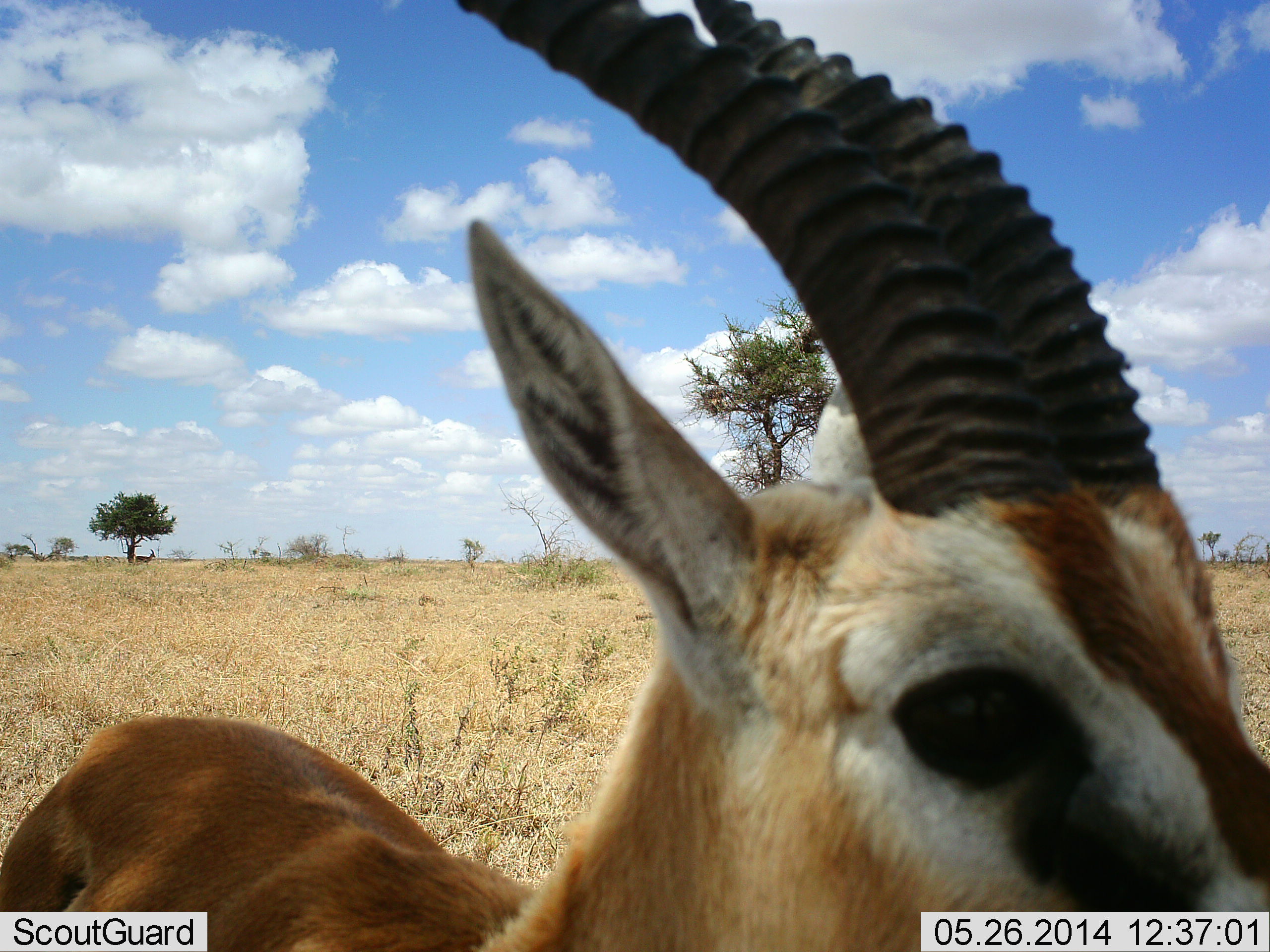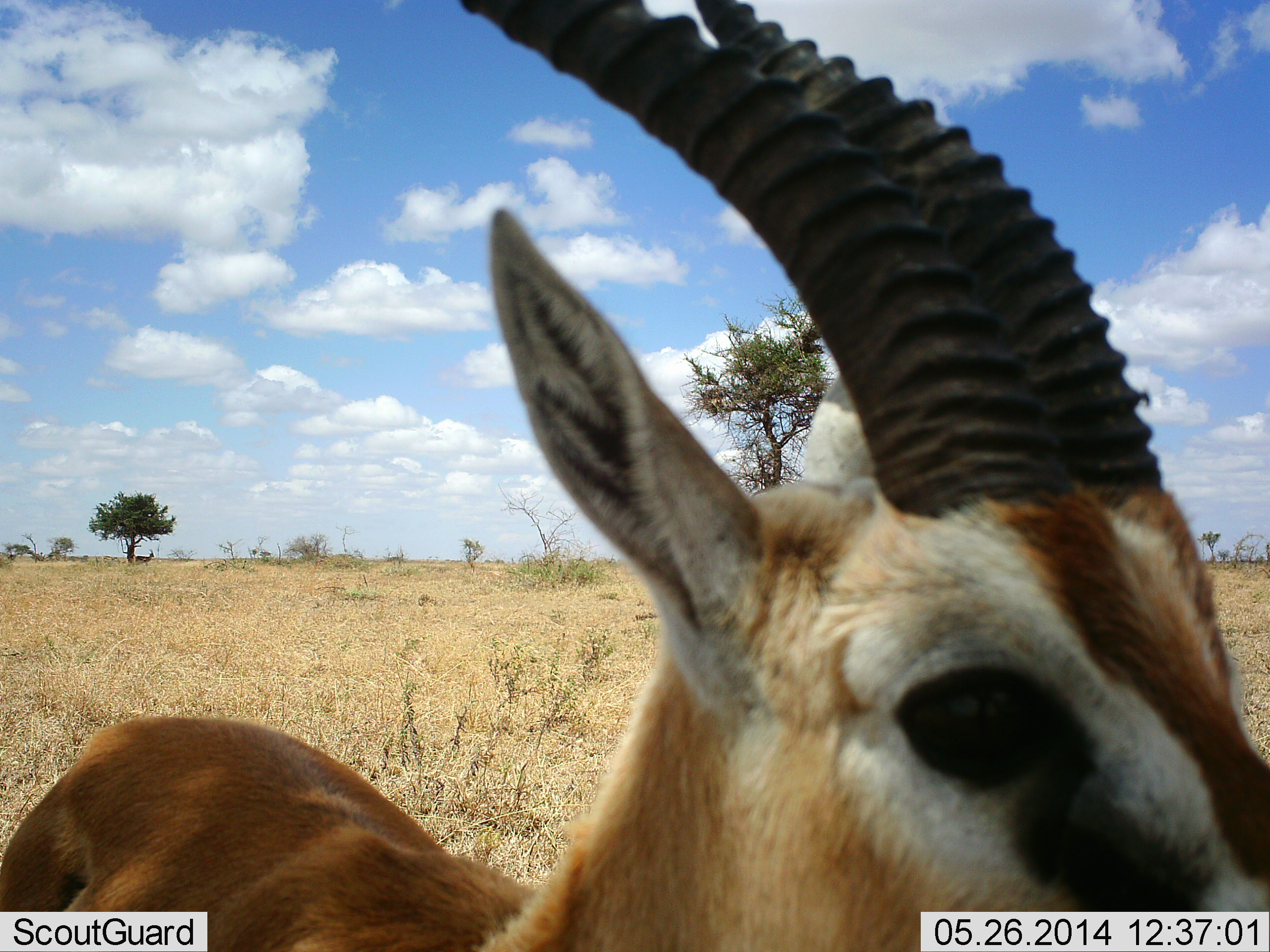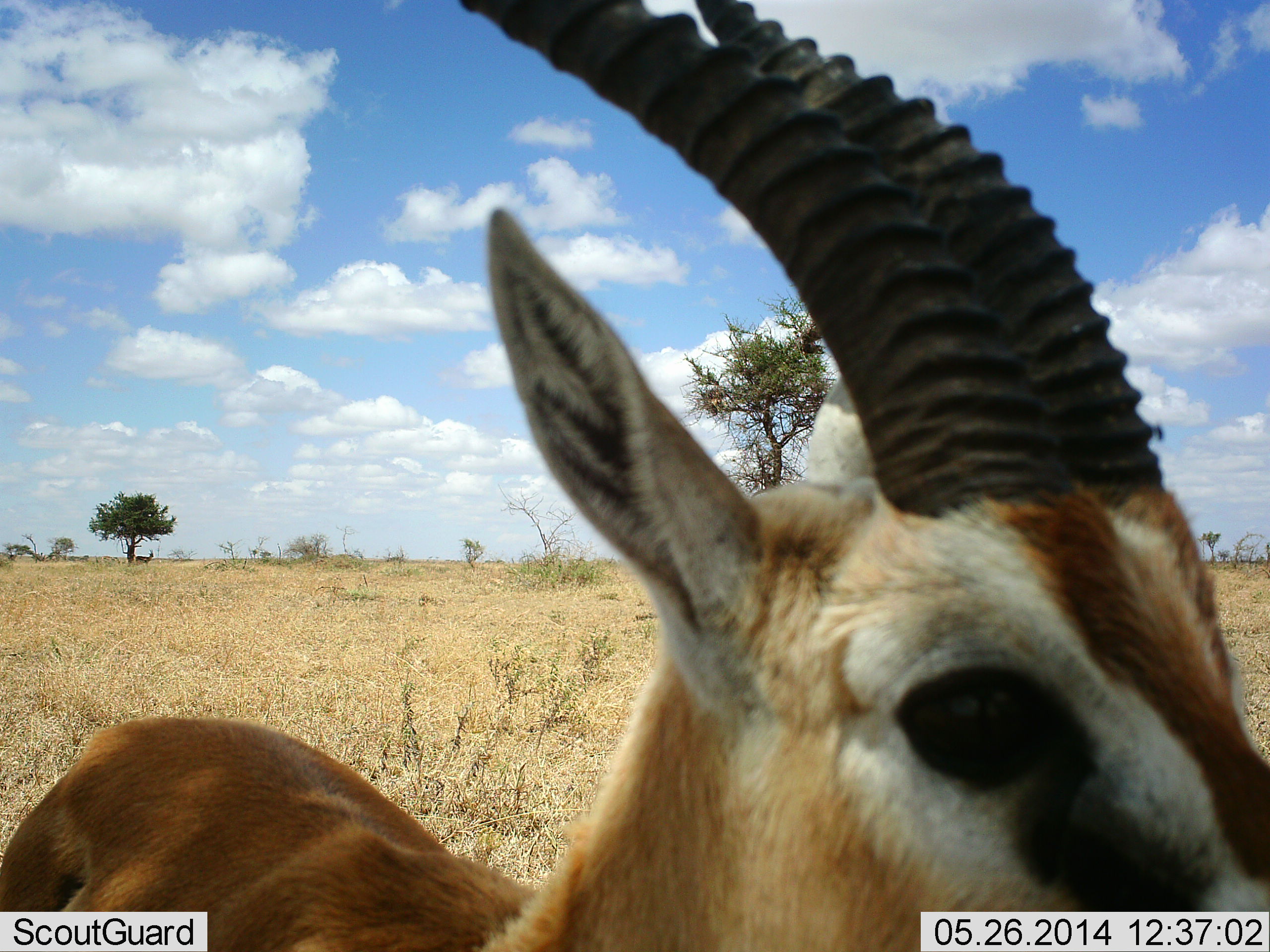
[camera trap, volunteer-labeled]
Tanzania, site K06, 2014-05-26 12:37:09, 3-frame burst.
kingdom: Animalia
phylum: Chordata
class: Mammalia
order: Artiodactyla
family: Bovidae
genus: Eudorcas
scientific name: Eudorcas thomsonii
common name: thomson's gazelle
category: gazellethomsons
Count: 1.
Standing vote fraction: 100%.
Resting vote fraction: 0%.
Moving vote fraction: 0%.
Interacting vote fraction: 0%.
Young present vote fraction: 0%.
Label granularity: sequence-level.